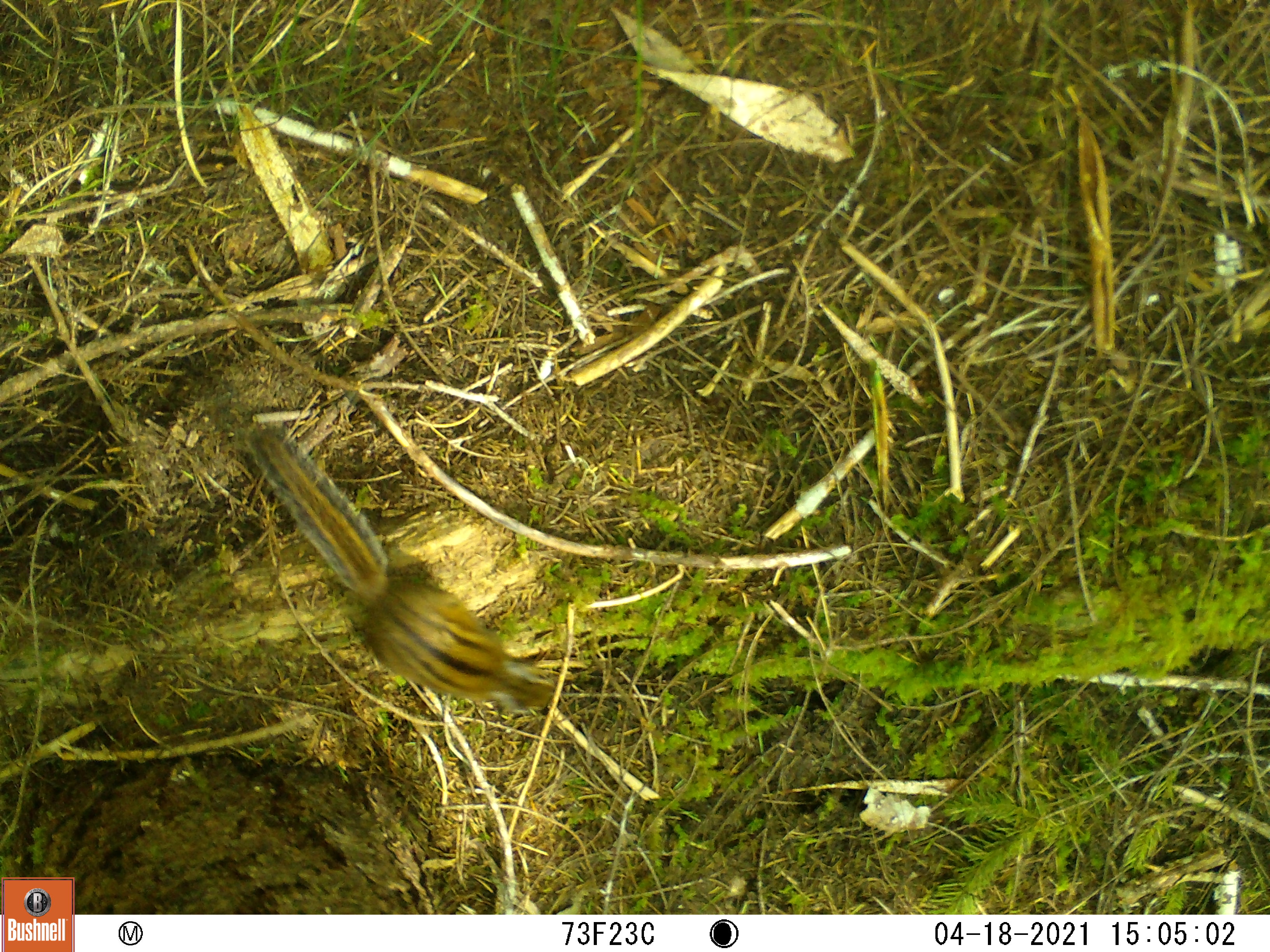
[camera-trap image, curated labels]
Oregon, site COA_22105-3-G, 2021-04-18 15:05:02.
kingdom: Animalia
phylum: Chordata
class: Mammalia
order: Rodentia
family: Sciuridae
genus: Neotamias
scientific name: Neotamias townsendii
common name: townsend's chipmunk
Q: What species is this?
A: Townsend's chipmunk (Neotamias townsendii).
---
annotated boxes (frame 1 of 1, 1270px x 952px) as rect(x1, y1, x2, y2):
townsend's chipmunk: rect(230, 409, 580, 735)